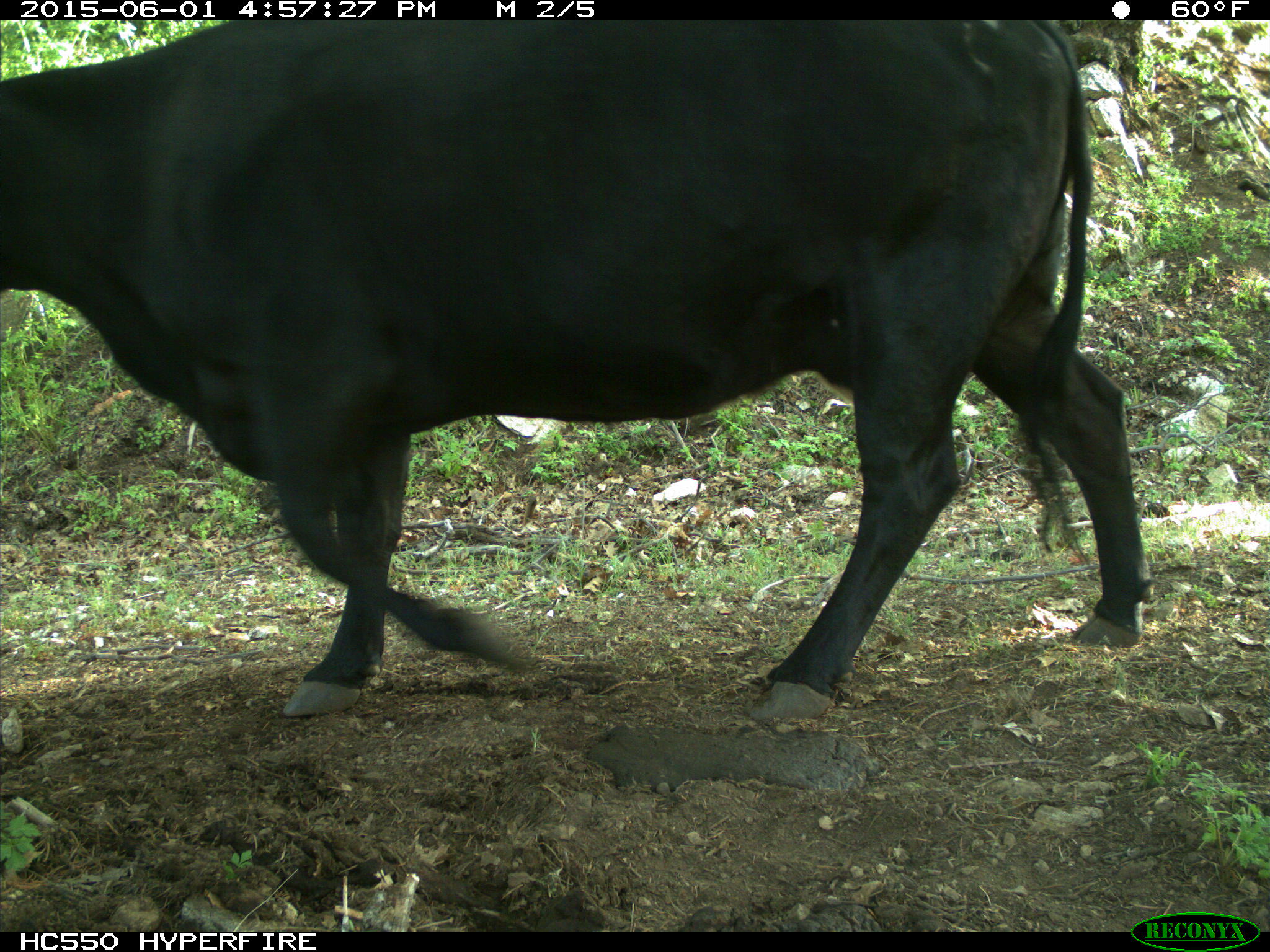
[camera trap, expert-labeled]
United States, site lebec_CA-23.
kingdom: Animalia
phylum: Chordata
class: Mammalia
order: Artiodactyla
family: Bovidae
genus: Bos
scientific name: Bos taurus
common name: domestic cow